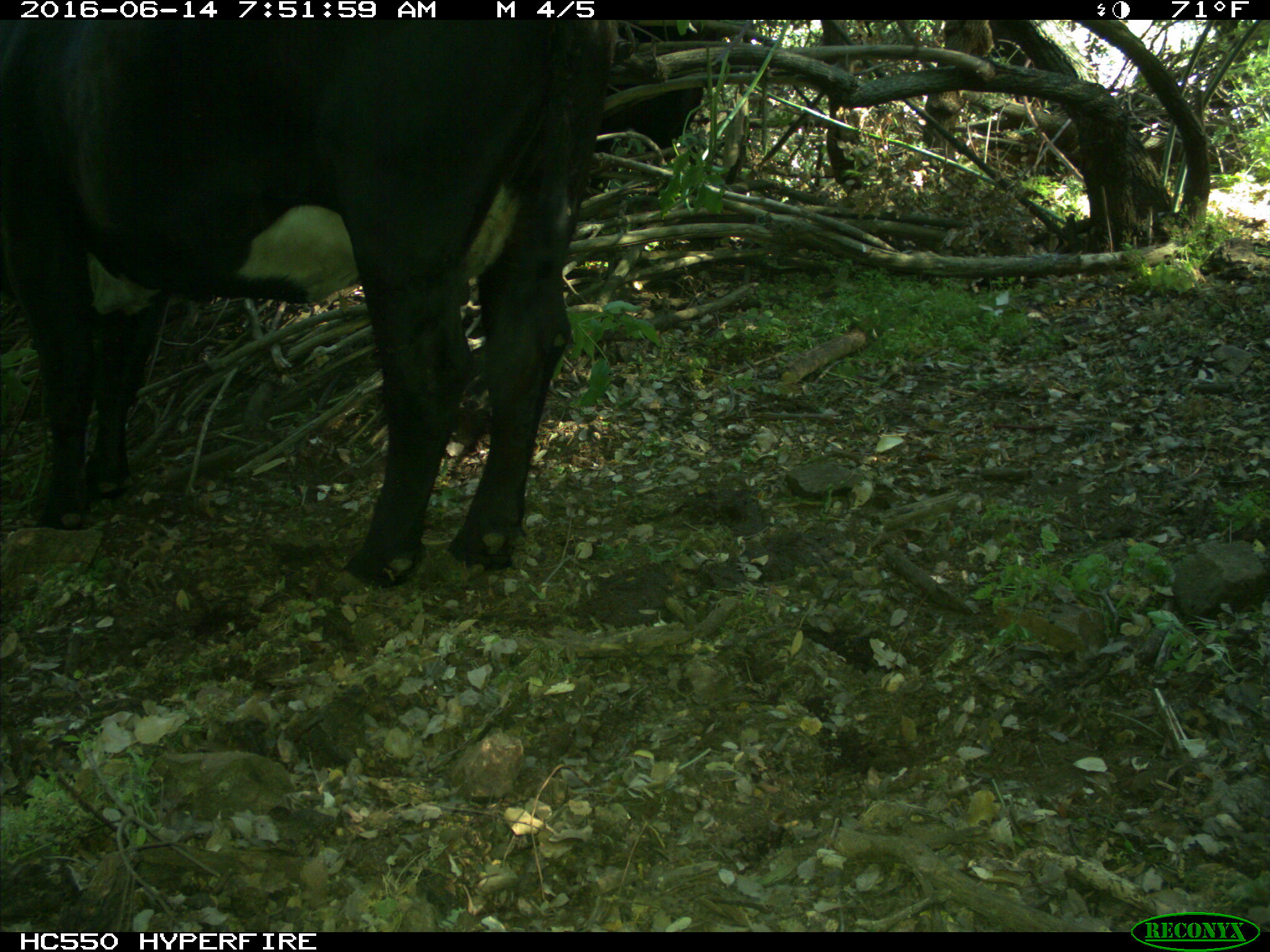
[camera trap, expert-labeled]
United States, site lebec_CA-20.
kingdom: Animalia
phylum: Chordata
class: Mammalia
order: Artiodactyla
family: Bovidae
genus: Bos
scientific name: Bos taurus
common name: domestic cow